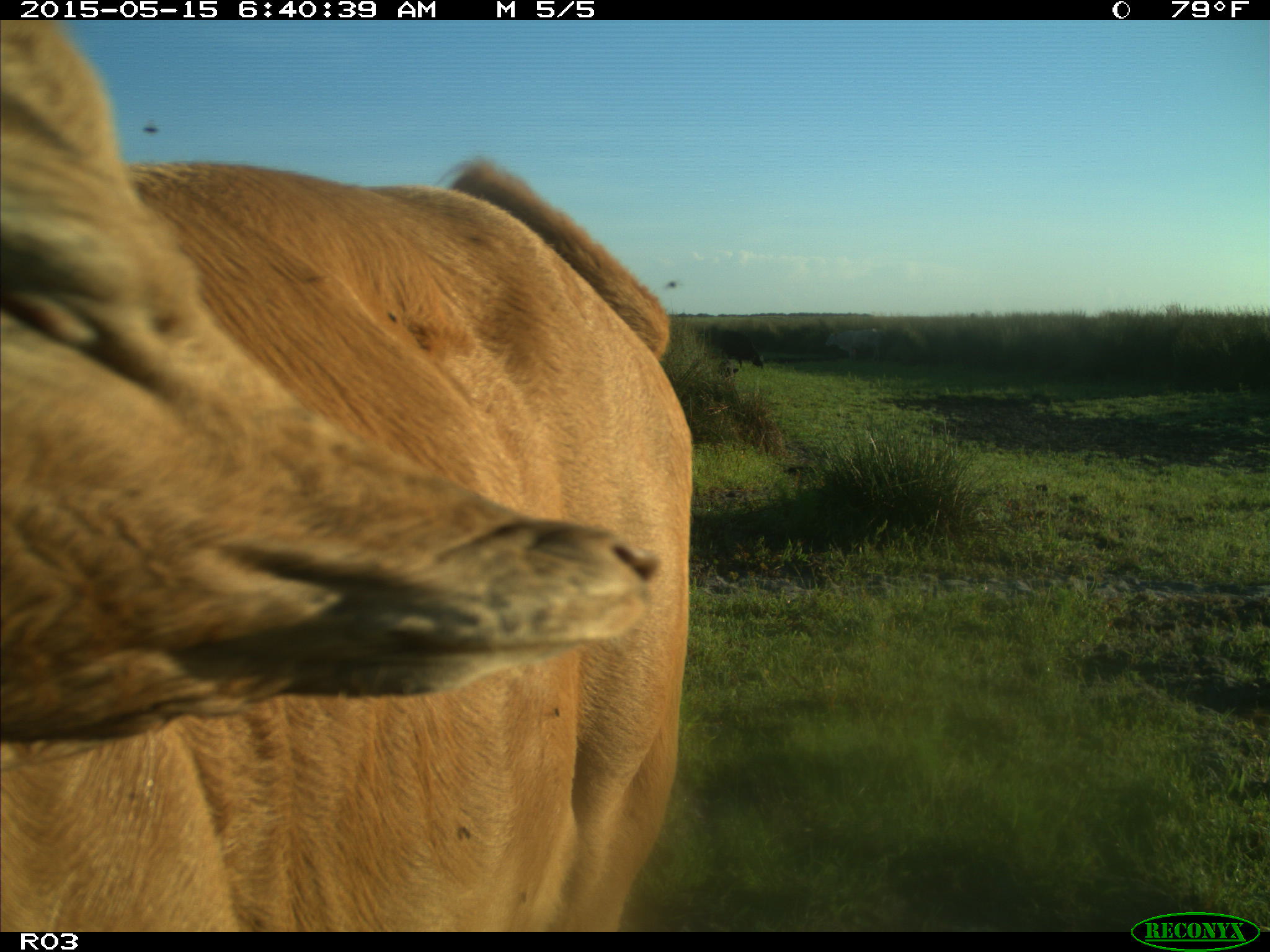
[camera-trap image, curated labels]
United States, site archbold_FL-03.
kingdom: Animalia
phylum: Chordata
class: Mammalia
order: Artiodactyla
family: Bovidae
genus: Bos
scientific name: Bos taurus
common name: domestic cow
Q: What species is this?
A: Bos taurus (domestic cow).